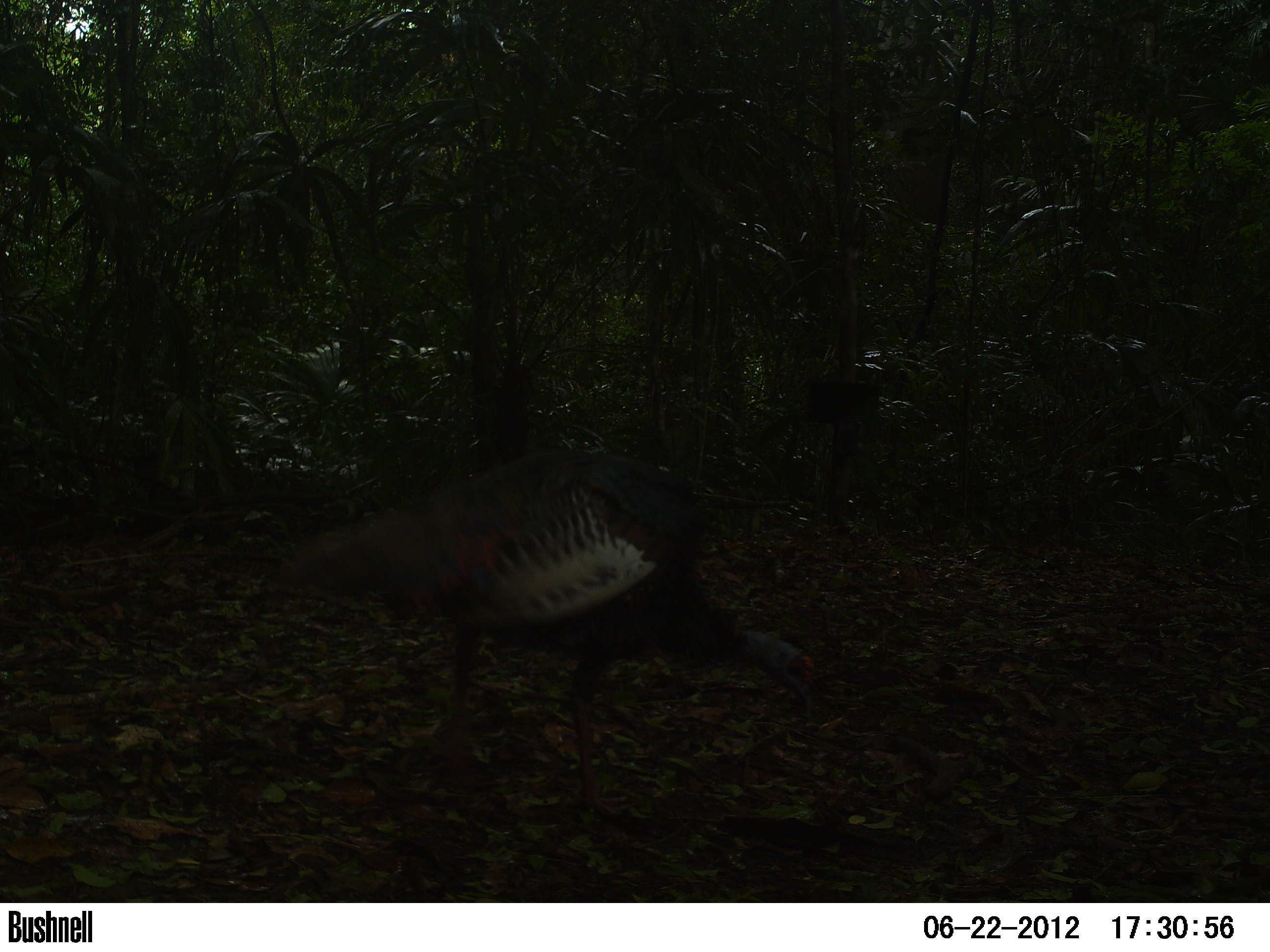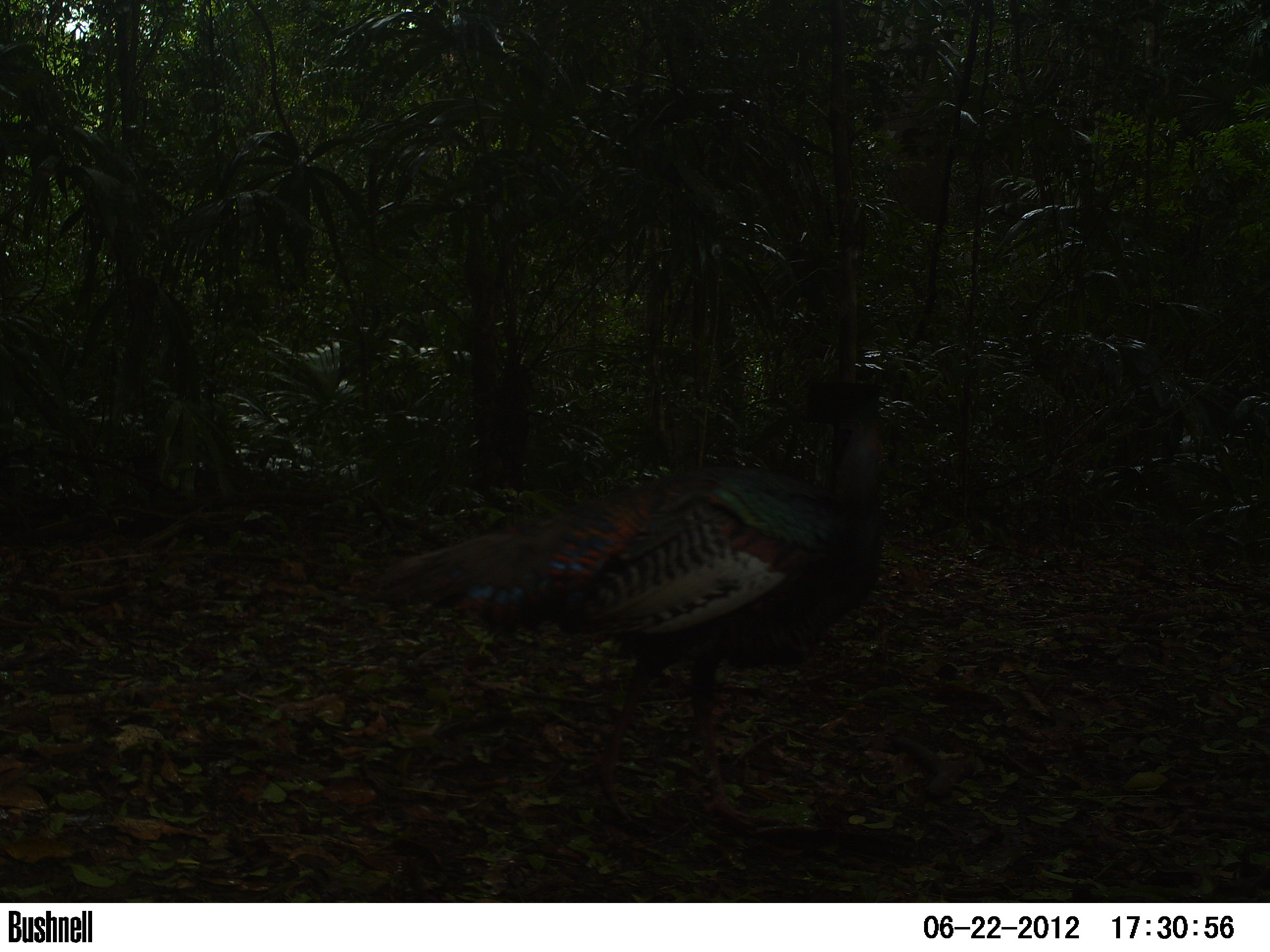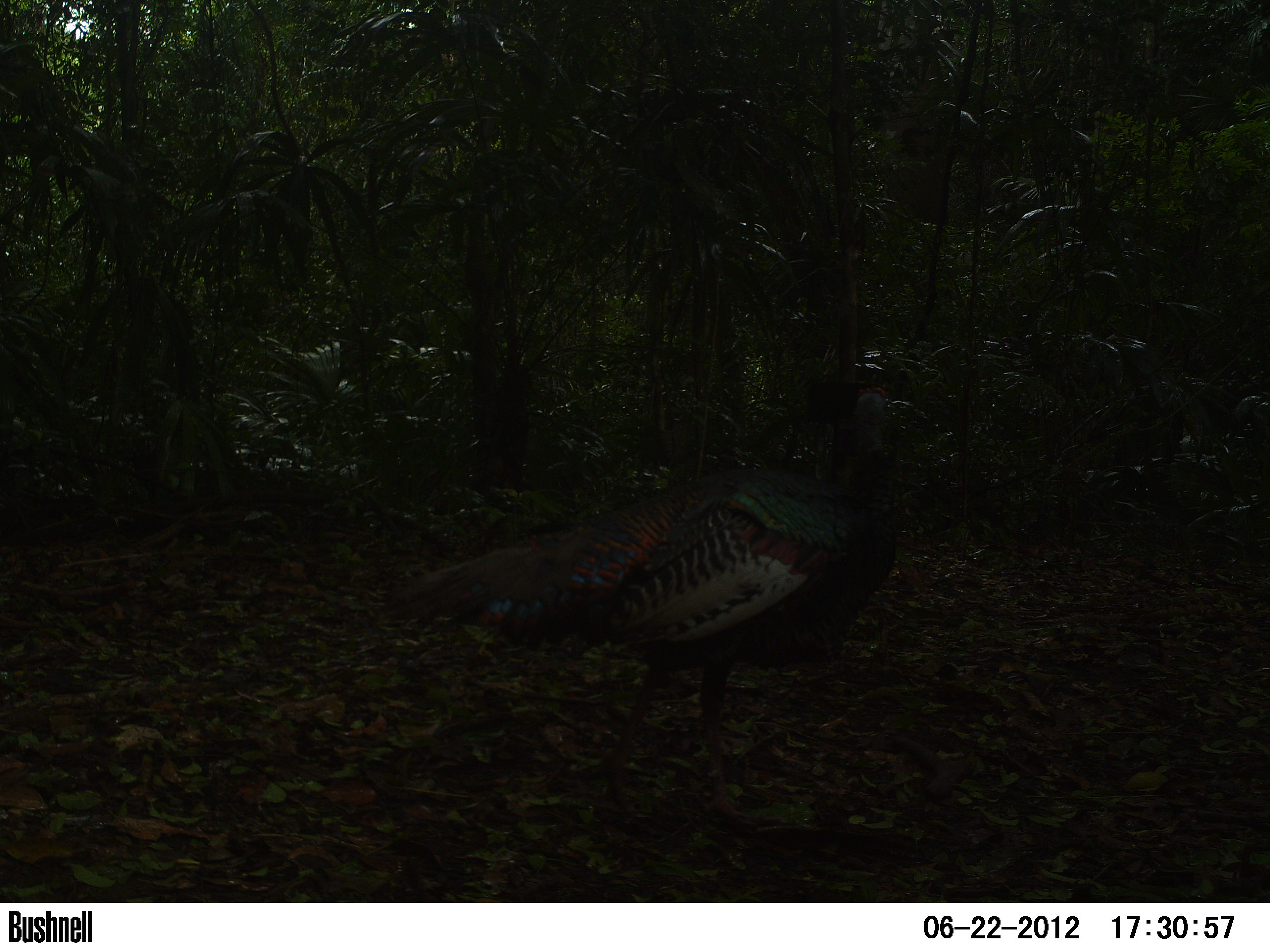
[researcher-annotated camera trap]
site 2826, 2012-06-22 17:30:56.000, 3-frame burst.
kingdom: Animalia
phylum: Chordata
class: Aves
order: Galliformes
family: Phasianidae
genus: Meleagris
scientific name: Meleagris ocellata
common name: ocellated turkey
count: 1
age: adult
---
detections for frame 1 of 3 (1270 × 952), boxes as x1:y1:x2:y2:
meleagris ocellata: 268:445:817:815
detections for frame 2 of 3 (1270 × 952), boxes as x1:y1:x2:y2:
meleagris ocellata: 371:419:887:832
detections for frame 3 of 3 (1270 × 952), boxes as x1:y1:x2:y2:
meleagris ocellata: 387:385:897:831